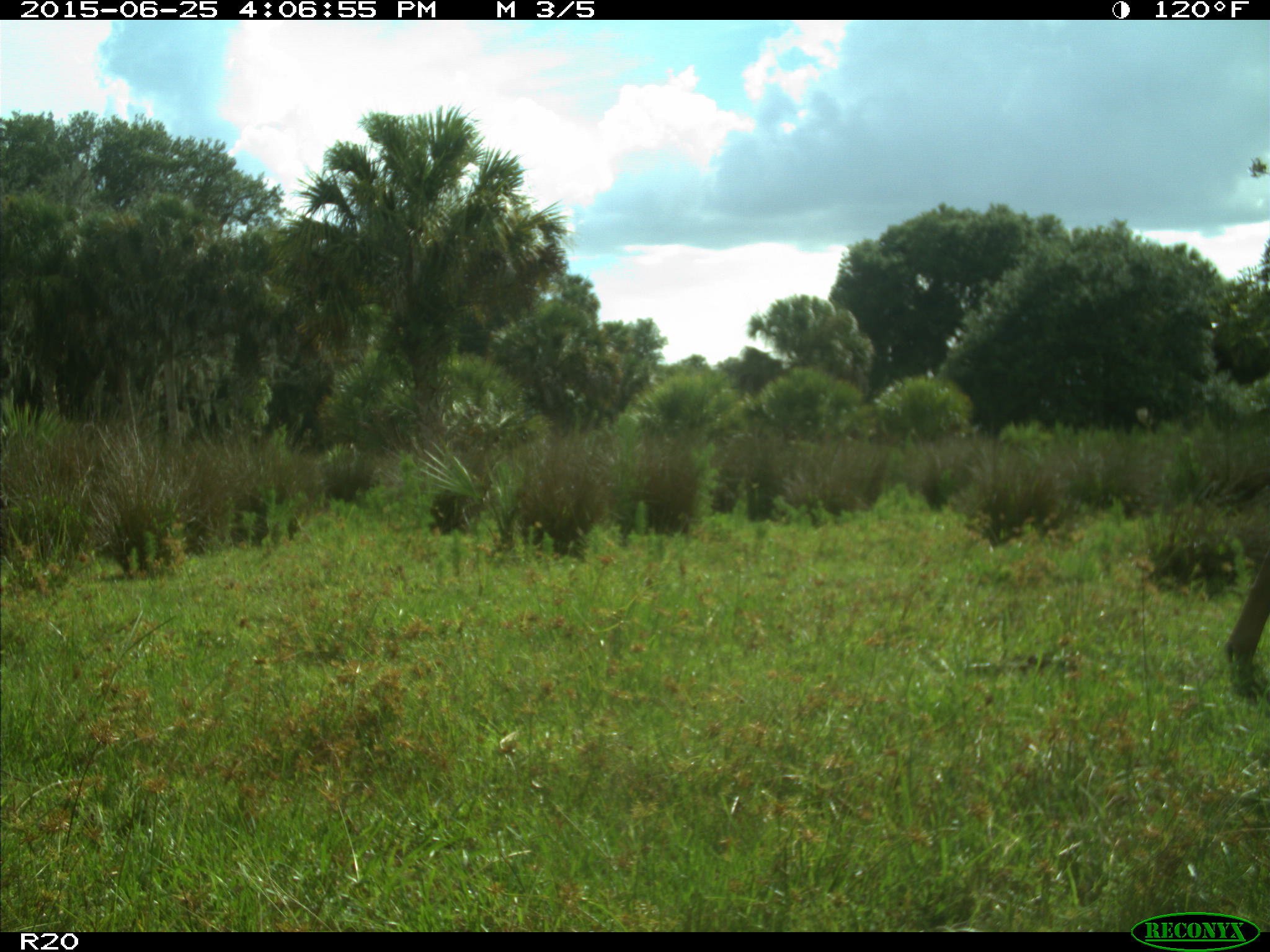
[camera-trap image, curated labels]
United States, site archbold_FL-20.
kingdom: Animalia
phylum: Chordata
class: Mammalia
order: Artiodactyla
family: Bovidae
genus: Bos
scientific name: Bos taurus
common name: domestic cow